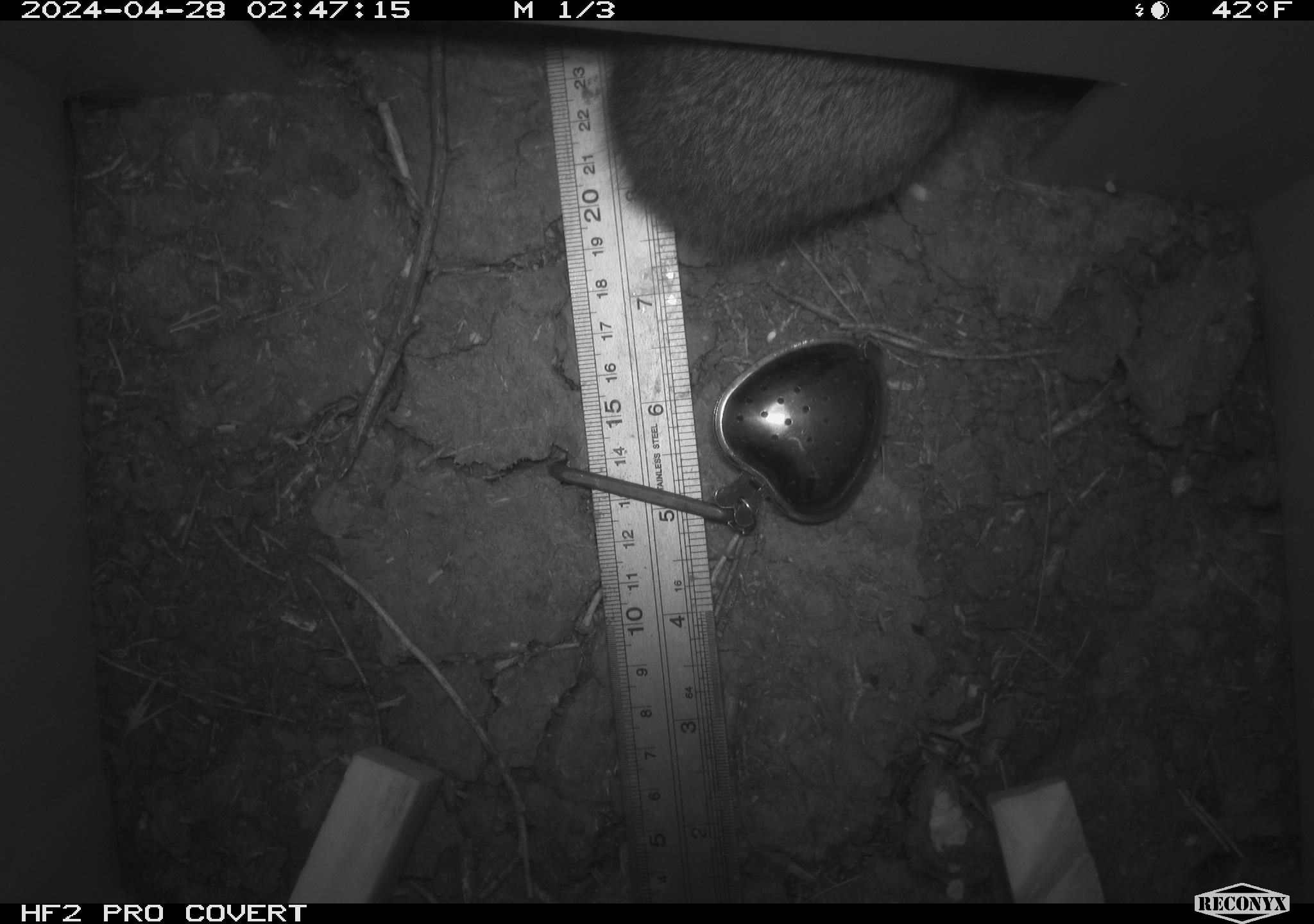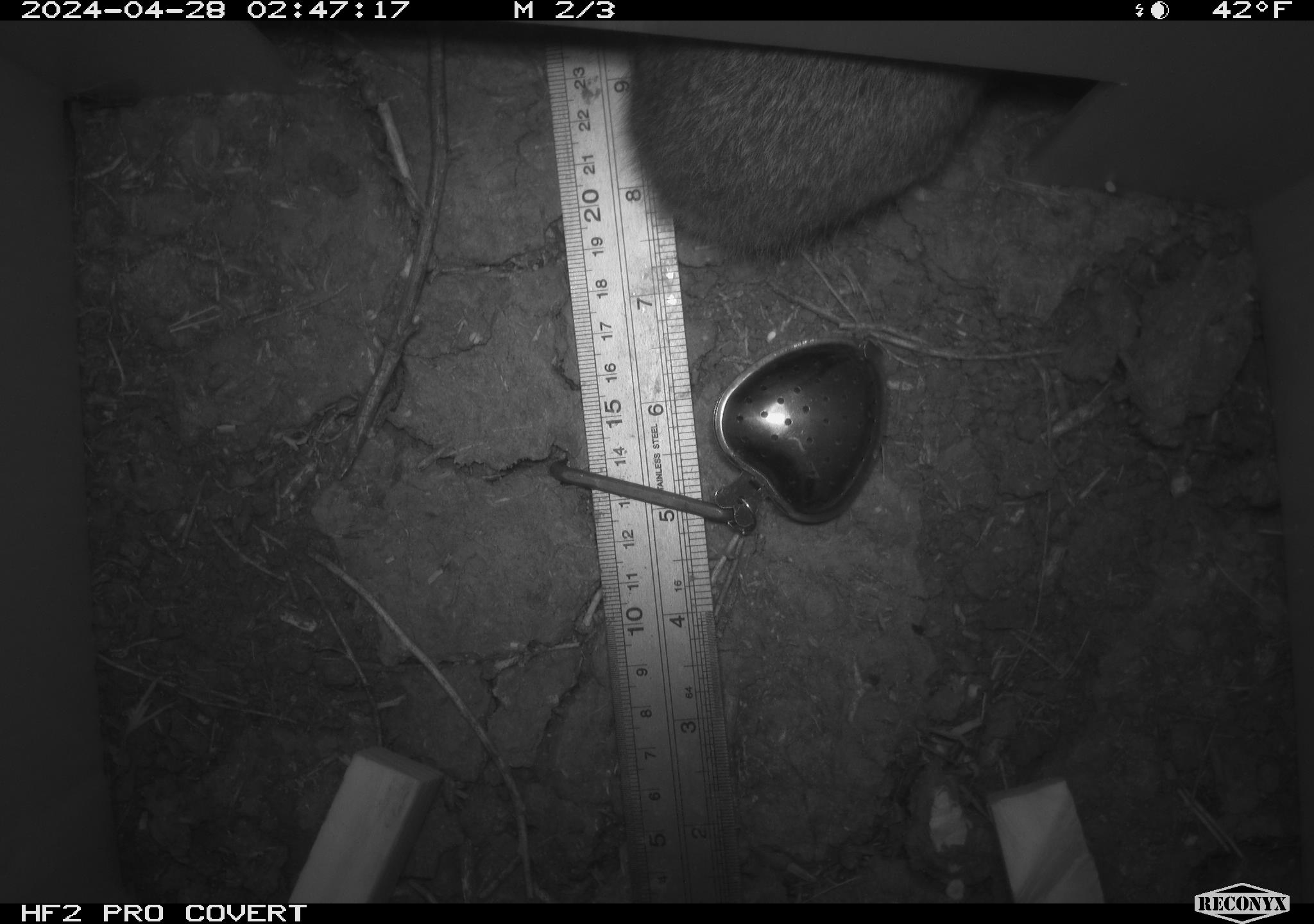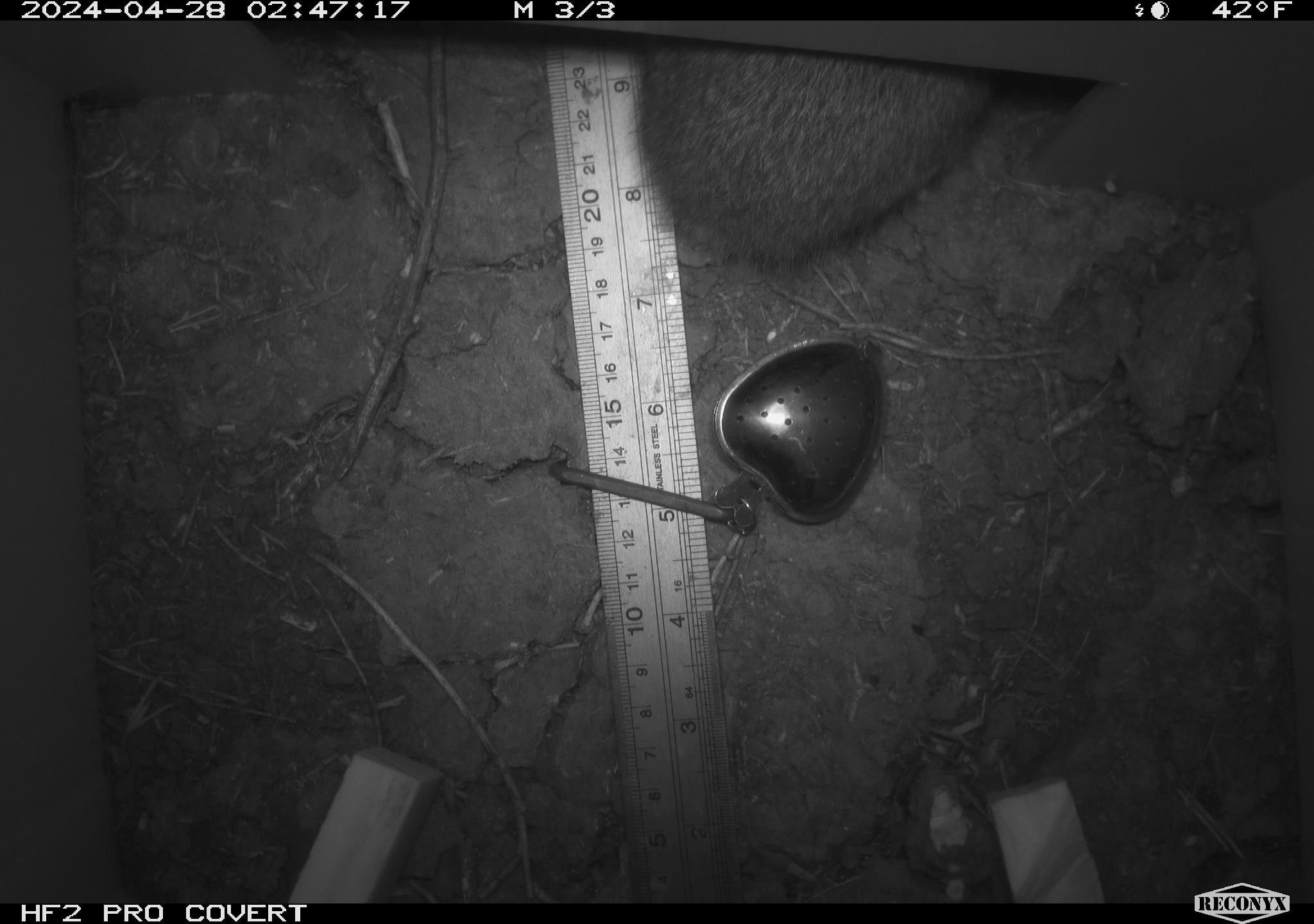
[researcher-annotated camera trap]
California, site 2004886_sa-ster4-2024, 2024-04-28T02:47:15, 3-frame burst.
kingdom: Animalia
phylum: Chordata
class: Mammalia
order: Lagomorpha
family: Leporidae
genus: Sylvilagus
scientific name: Sylvilagus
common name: cottontail rabbits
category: sylvilagus species